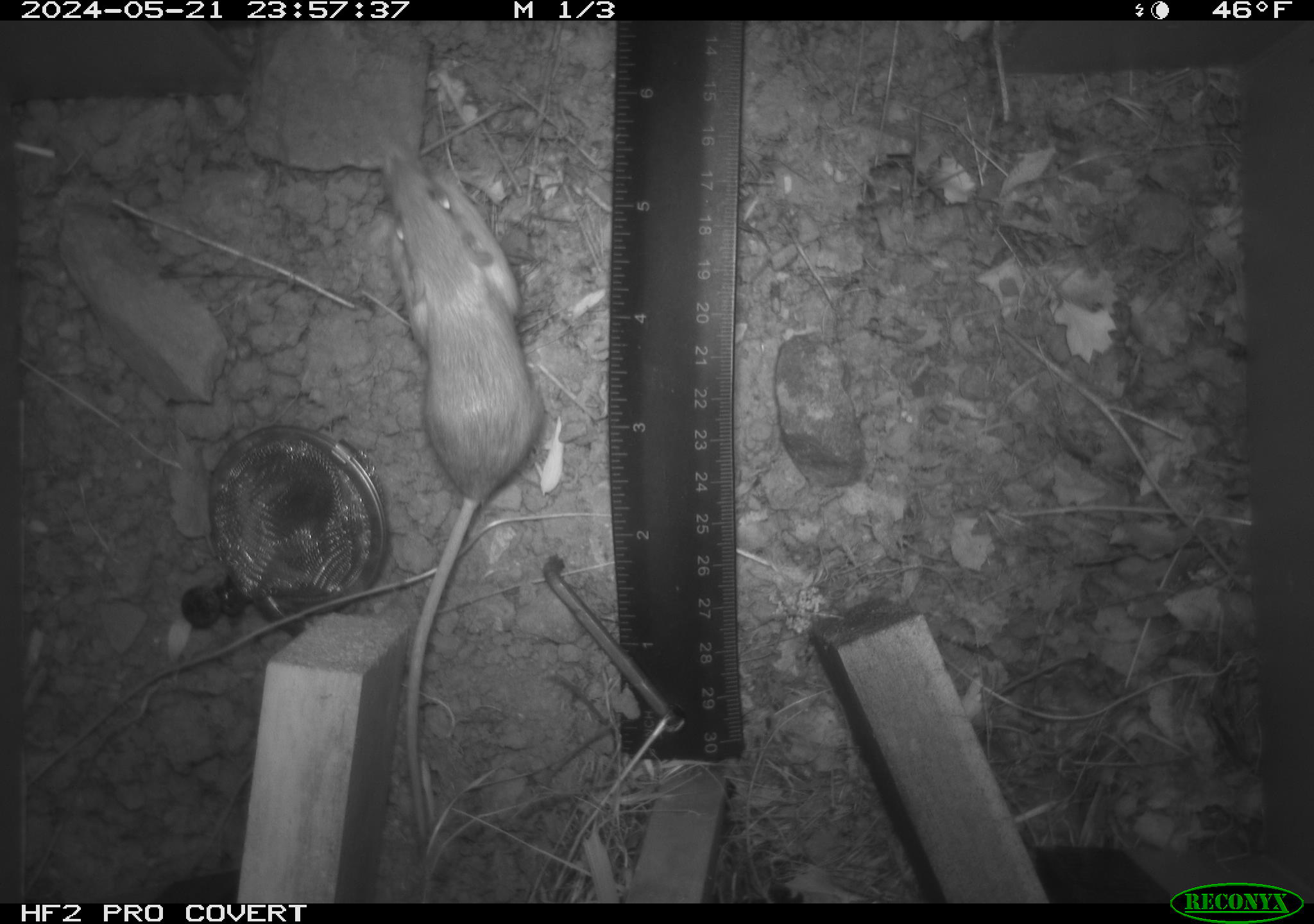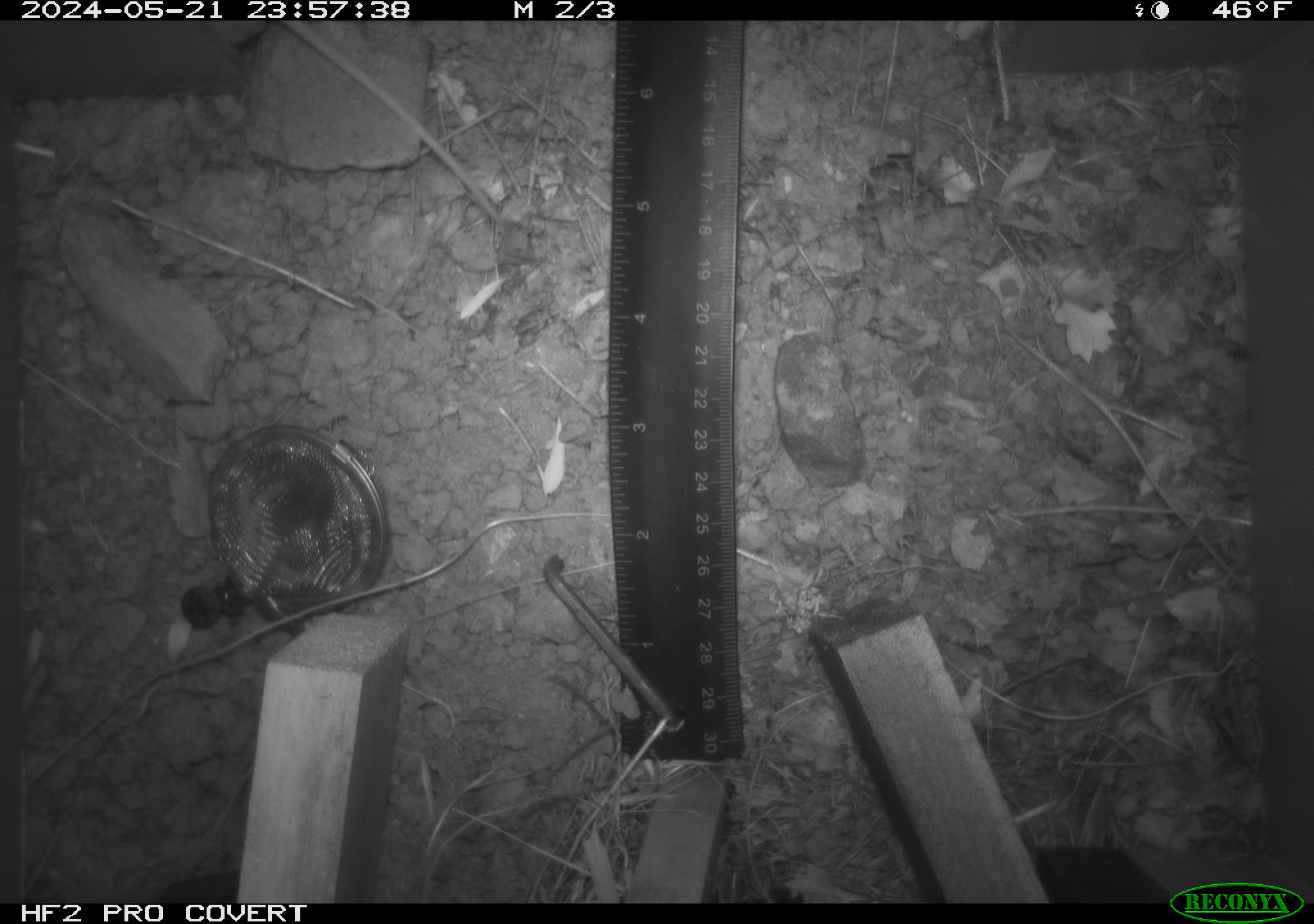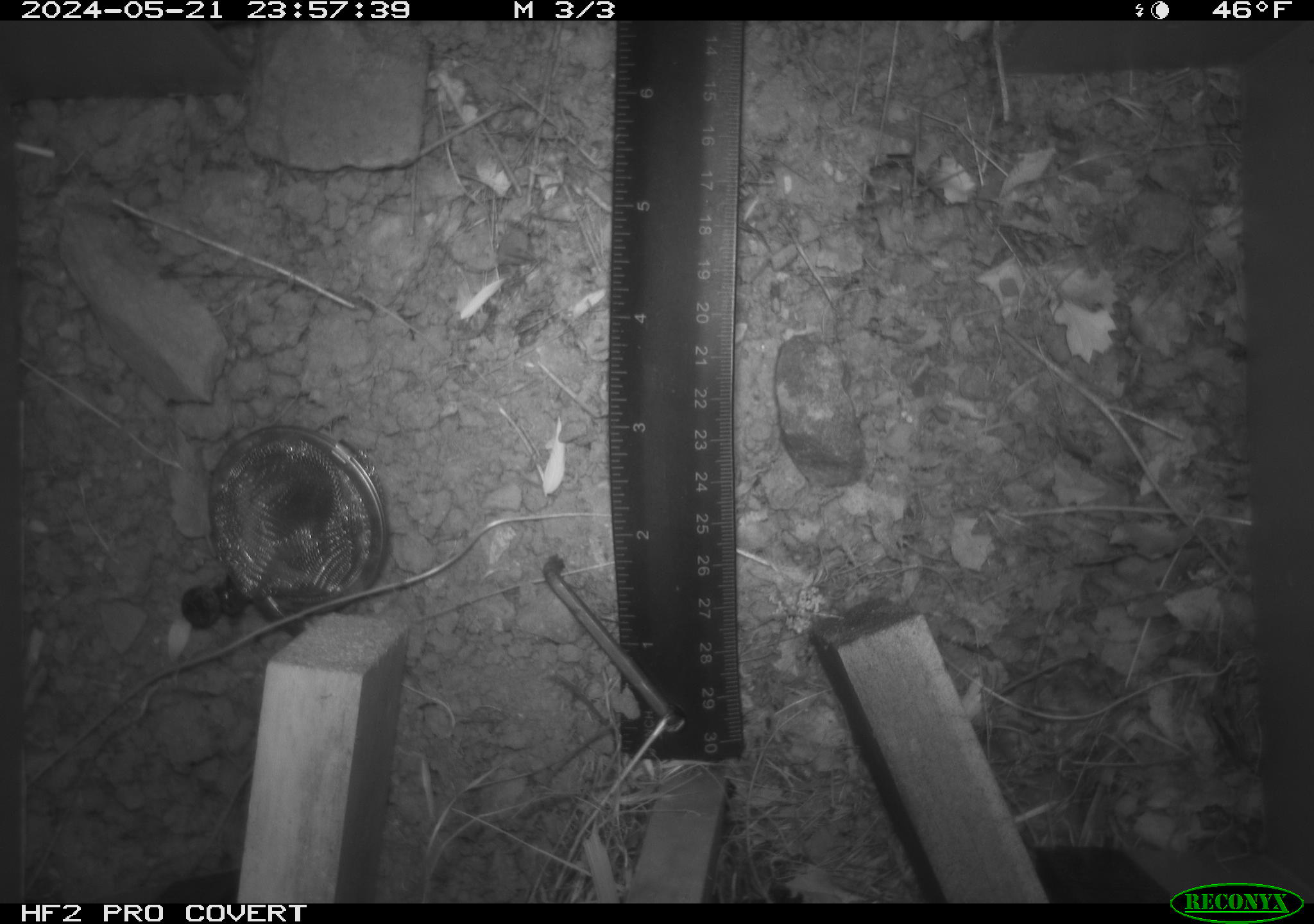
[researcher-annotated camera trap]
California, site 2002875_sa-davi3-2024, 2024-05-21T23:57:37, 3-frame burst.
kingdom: Animalia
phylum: Chordata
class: Mammalia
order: Rodentia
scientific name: Rodentia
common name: mouse species